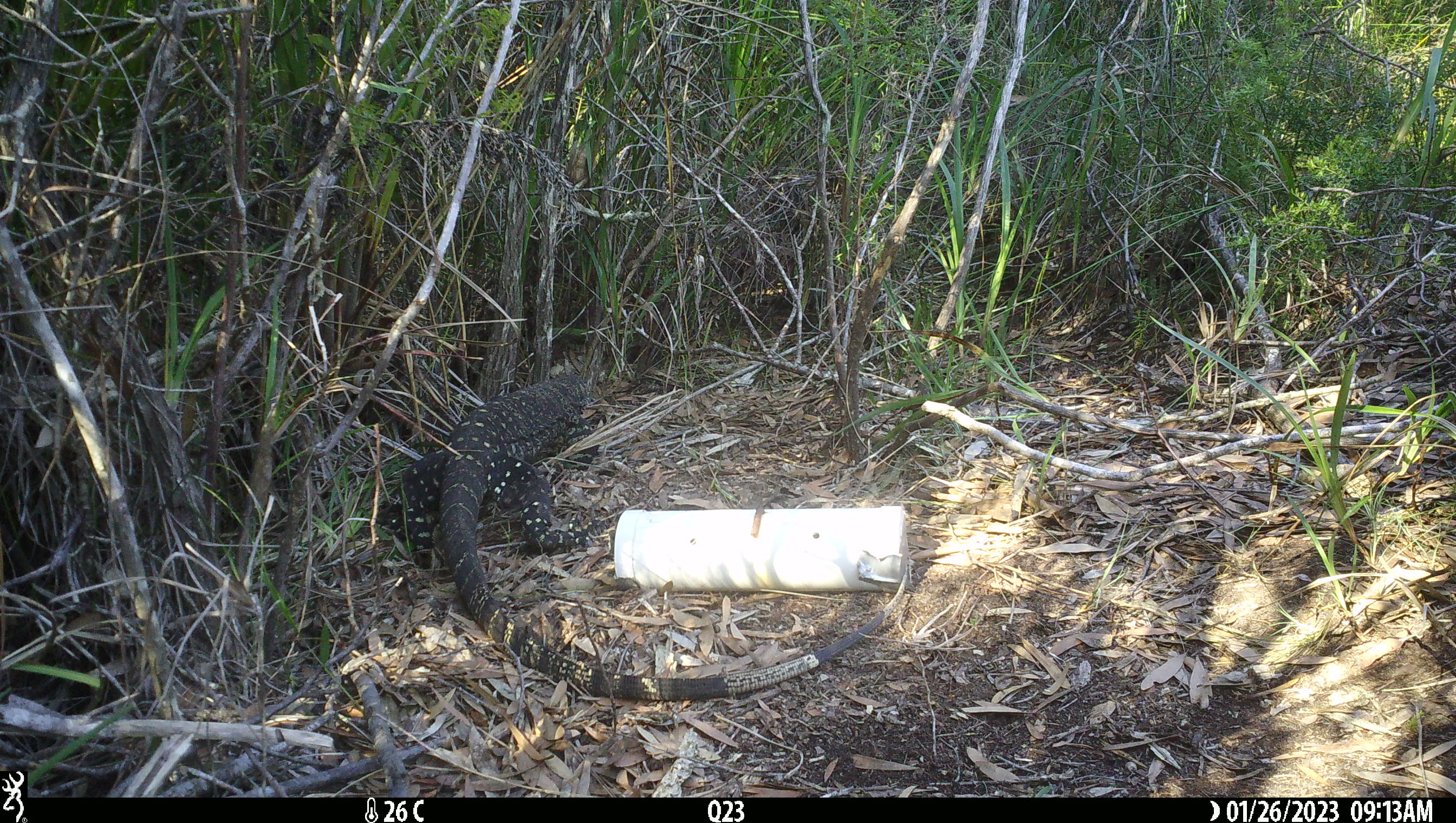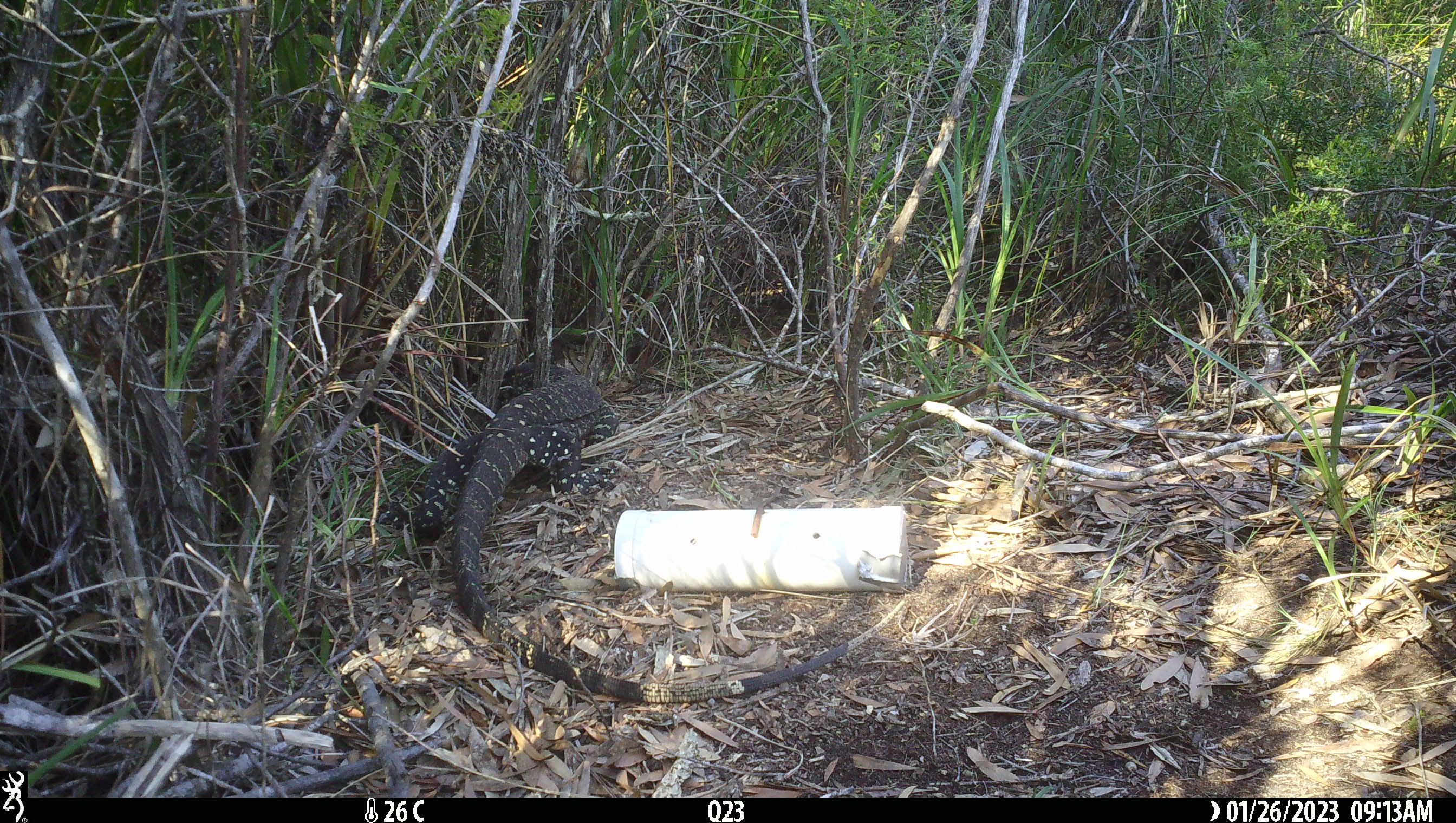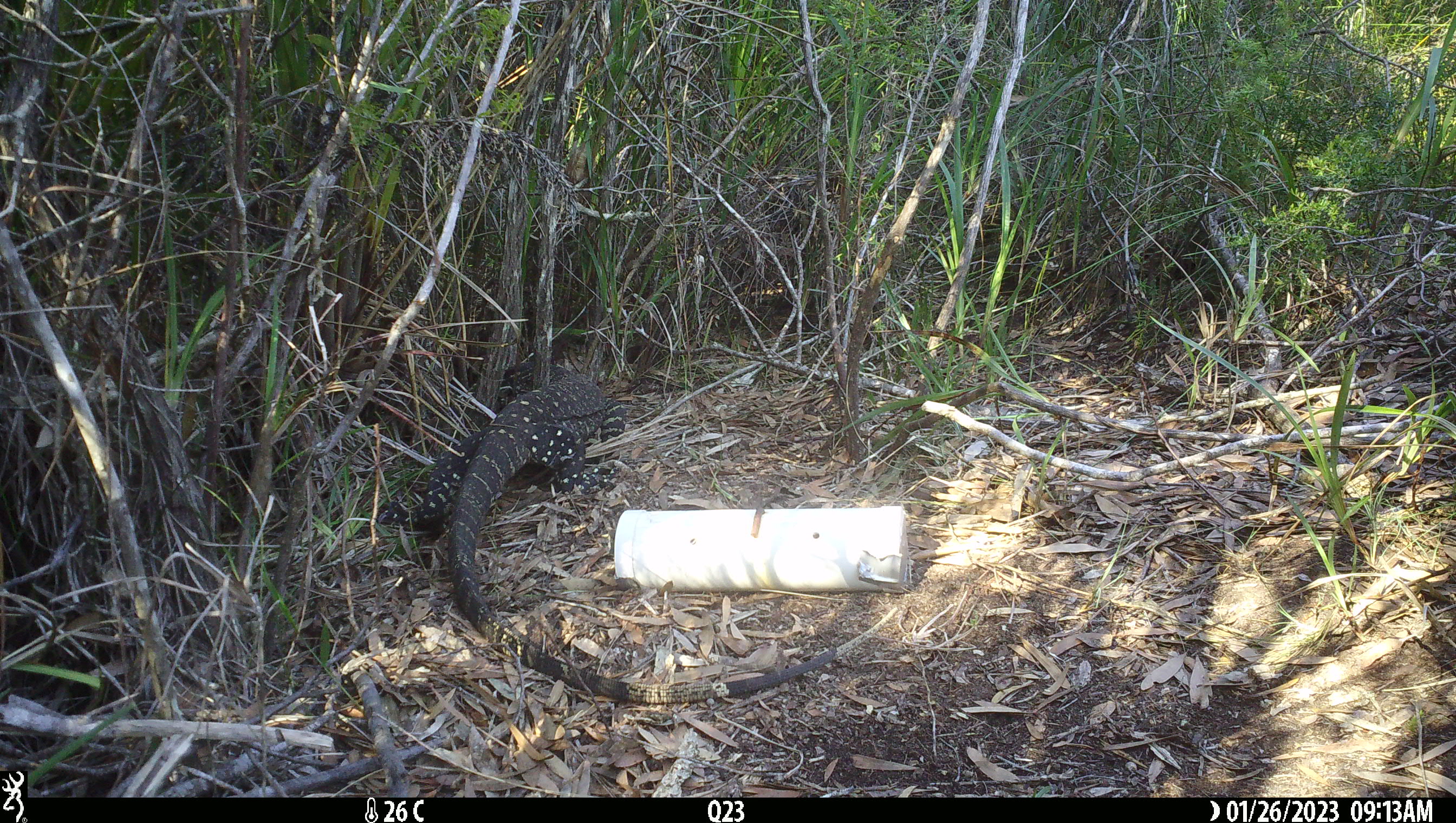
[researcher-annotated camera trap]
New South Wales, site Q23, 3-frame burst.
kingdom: Animalia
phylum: Chordata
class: Reptilia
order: Squamata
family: Varanidae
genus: Varanus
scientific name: Varanus varius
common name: lace monitor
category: goanna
Goanna (lace monitor) (Varanus varius).